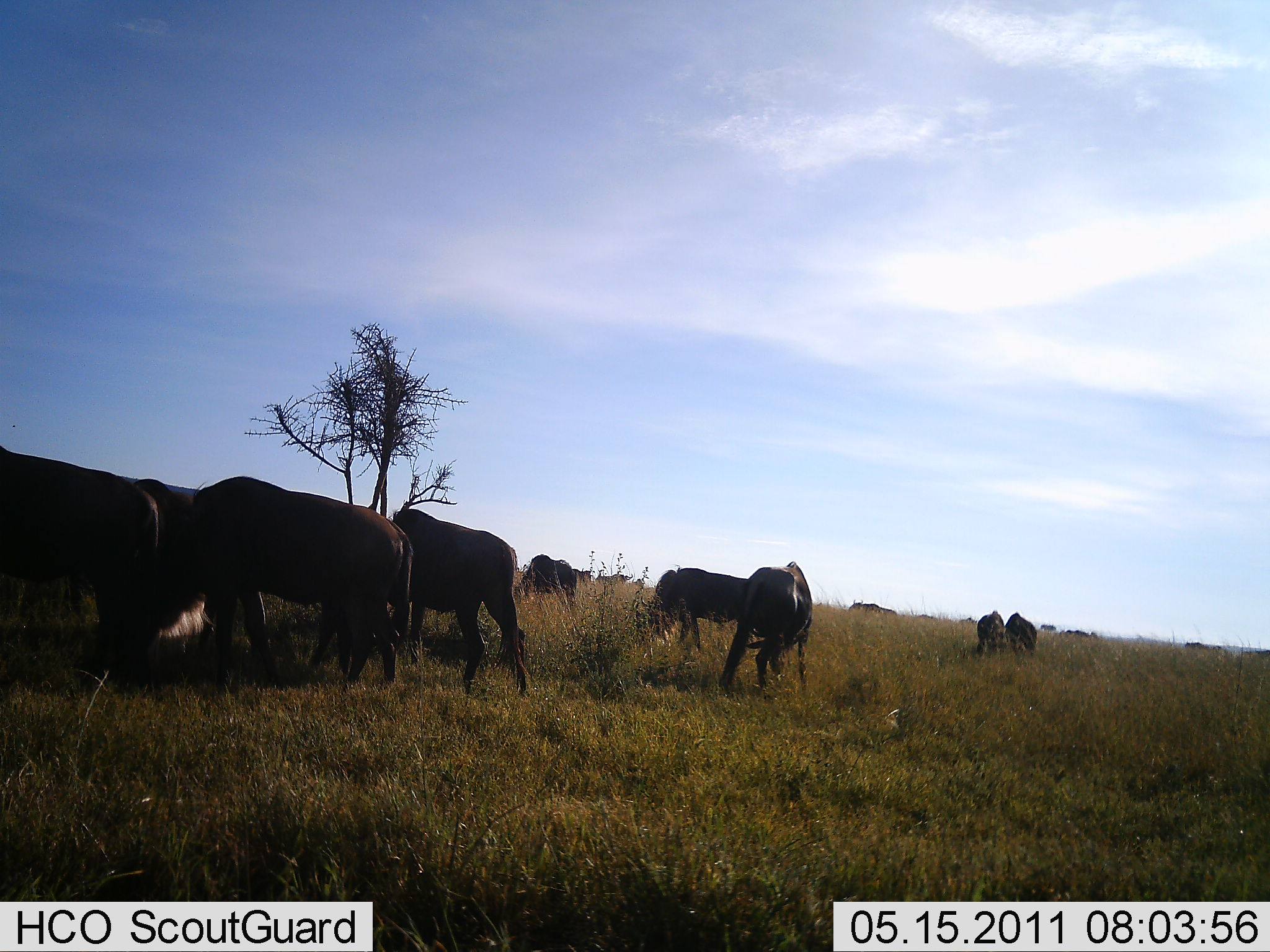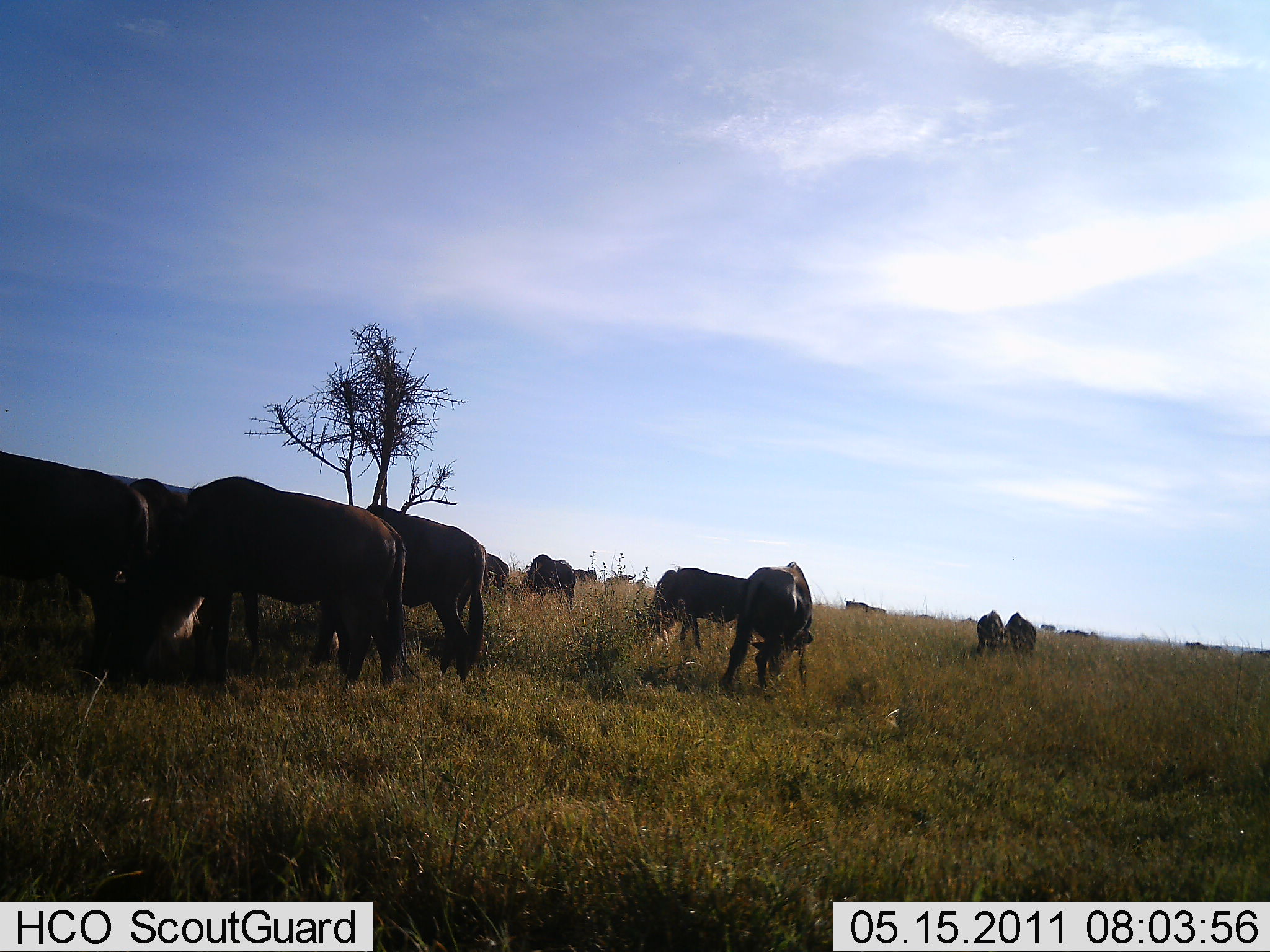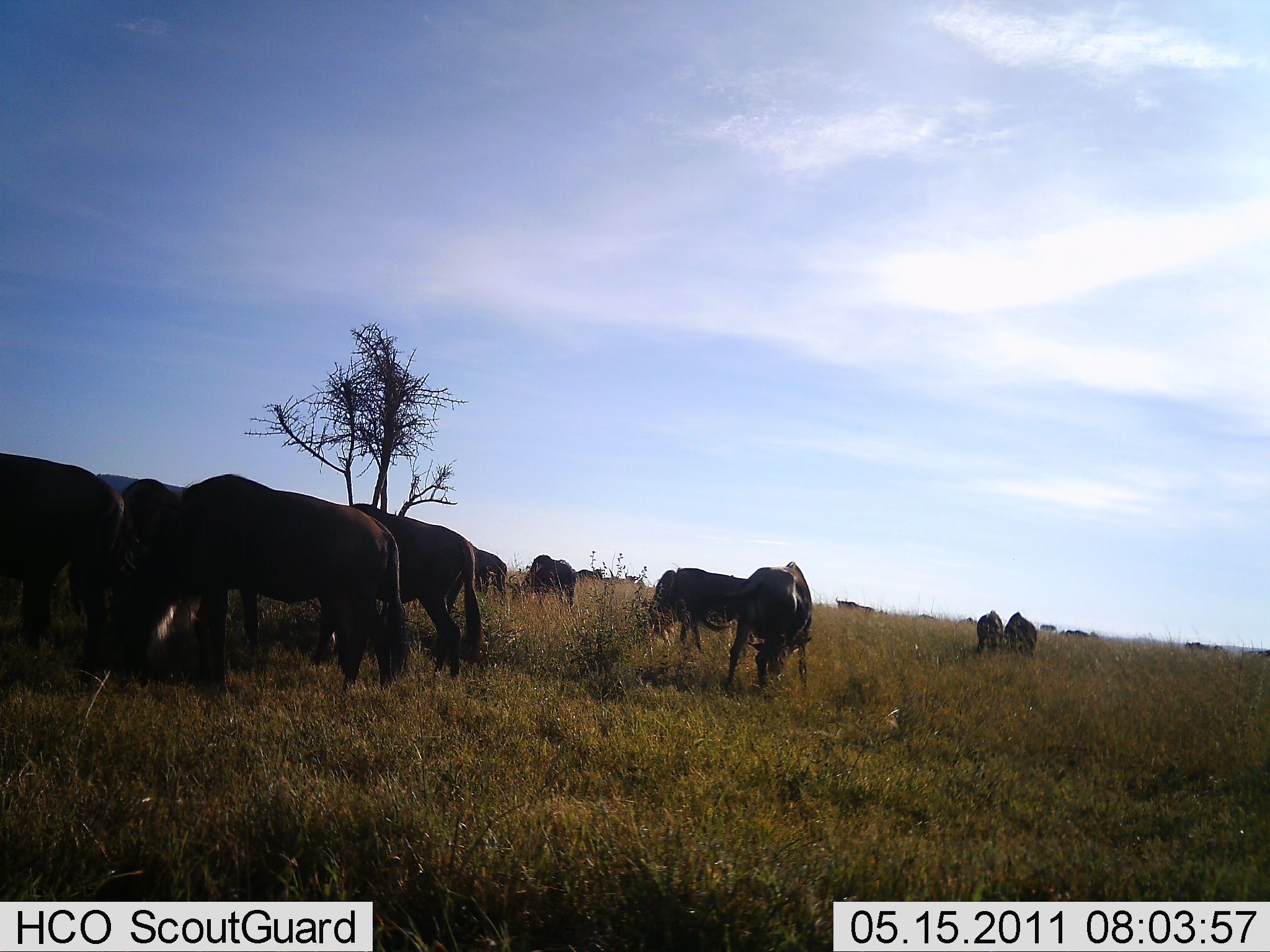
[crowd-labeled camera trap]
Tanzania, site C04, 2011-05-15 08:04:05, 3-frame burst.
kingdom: Animalia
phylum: Chordata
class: Mammalia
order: Artiodactyla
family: Bovidae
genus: Connochaetes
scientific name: Connochaetes taurinus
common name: blue wildebeest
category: wildebeest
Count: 11-50.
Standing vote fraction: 67%.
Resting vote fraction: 0%.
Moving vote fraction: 33%.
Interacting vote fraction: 0%.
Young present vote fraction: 0%.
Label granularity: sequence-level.